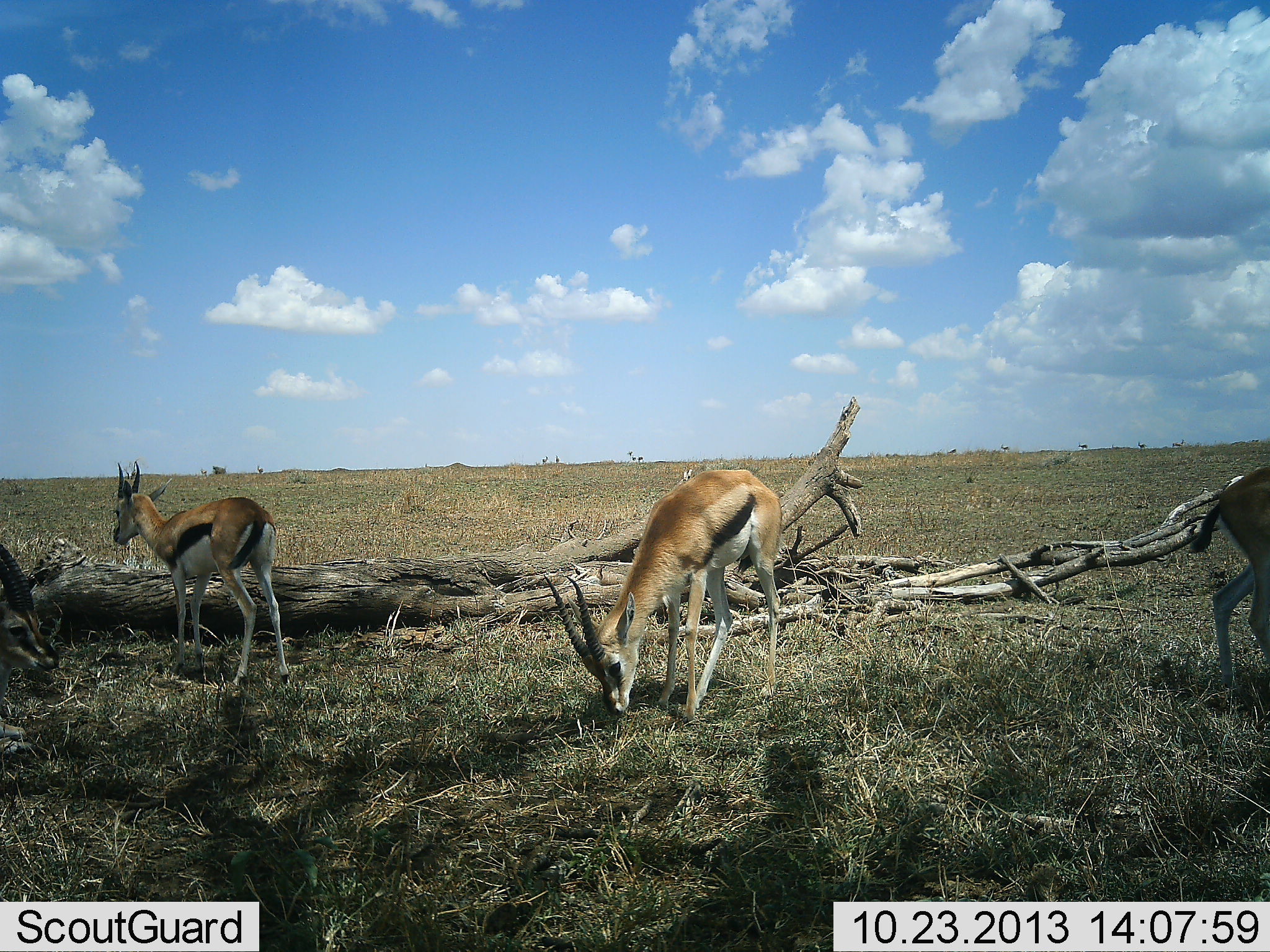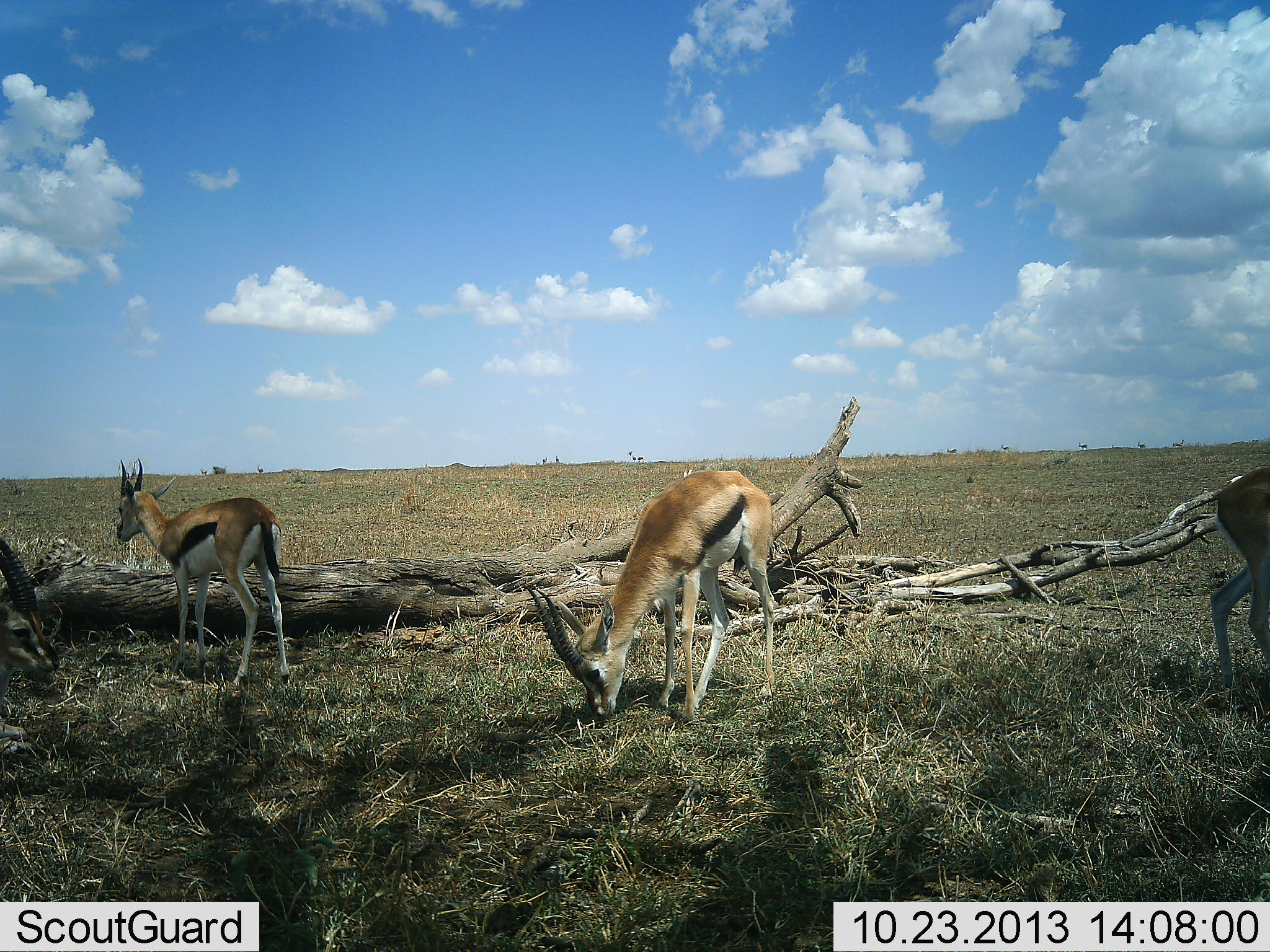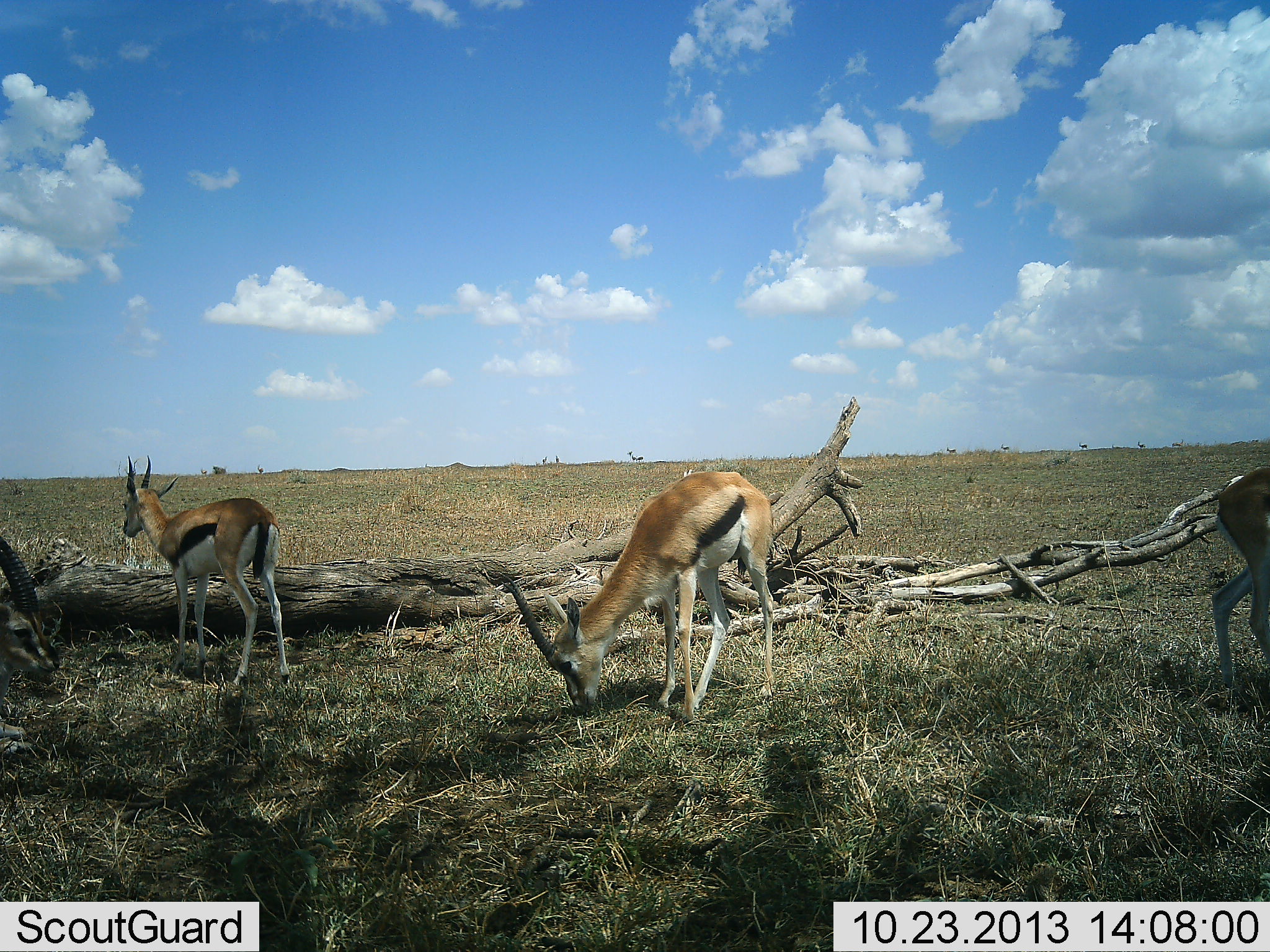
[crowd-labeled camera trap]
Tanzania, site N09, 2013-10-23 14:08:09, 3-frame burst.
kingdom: Animalia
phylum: Chordata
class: Mammalia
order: Artiodactyla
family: Bovidae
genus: Eudorcas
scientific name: Eudorcas thomsonii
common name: thomson's gazelle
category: gazellethomsons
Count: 4.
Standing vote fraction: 66%.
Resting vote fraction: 8%.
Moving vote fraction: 11%.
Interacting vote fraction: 3%.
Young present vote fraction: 0%.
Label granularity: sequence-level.